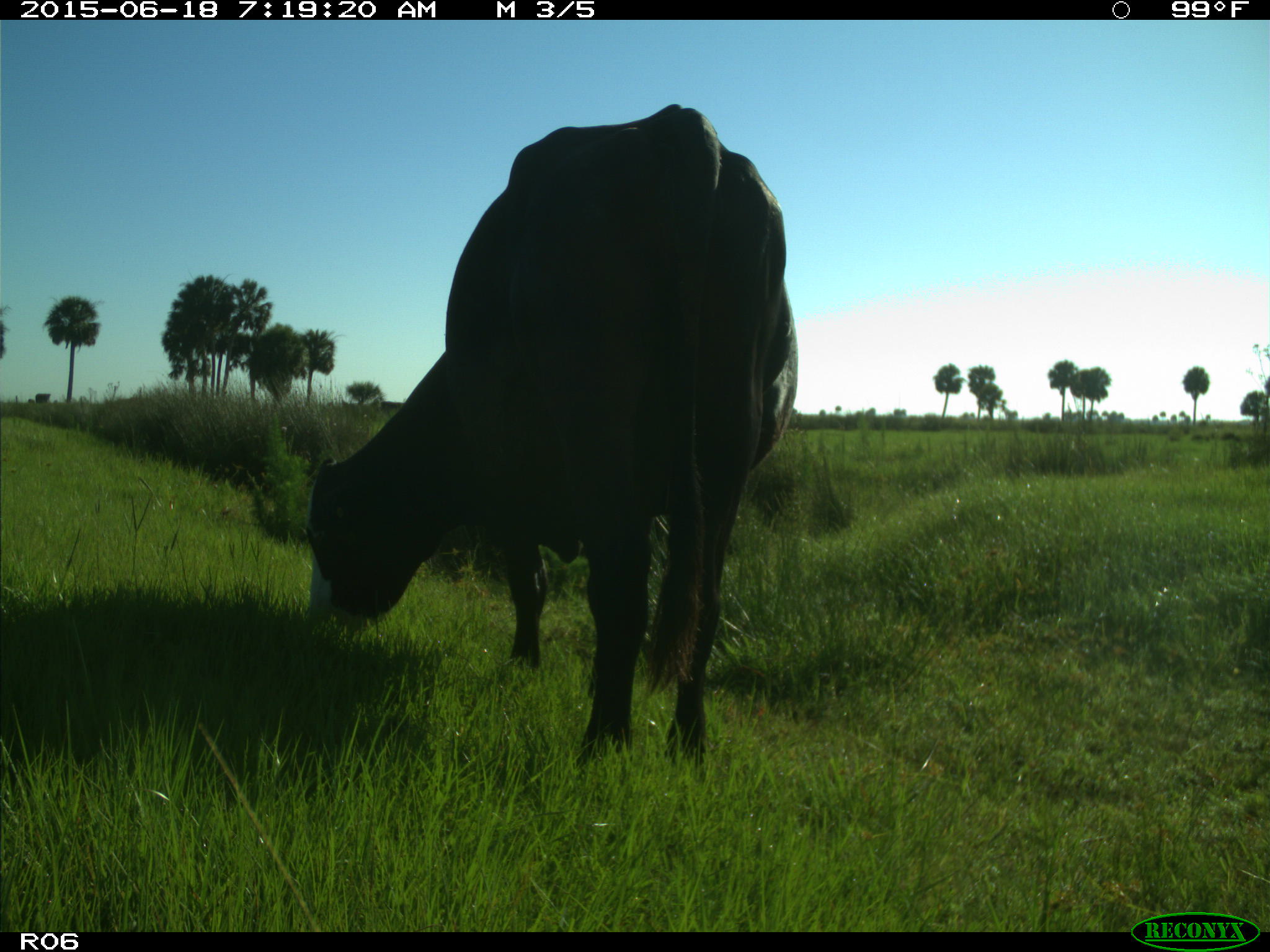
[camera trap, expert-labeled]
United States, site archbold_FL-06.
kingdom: Animalia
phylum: Chordata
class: Mammalia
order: Artiodactyla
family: Bovidae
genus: Bos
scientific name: Bos taurus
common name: domestic cow